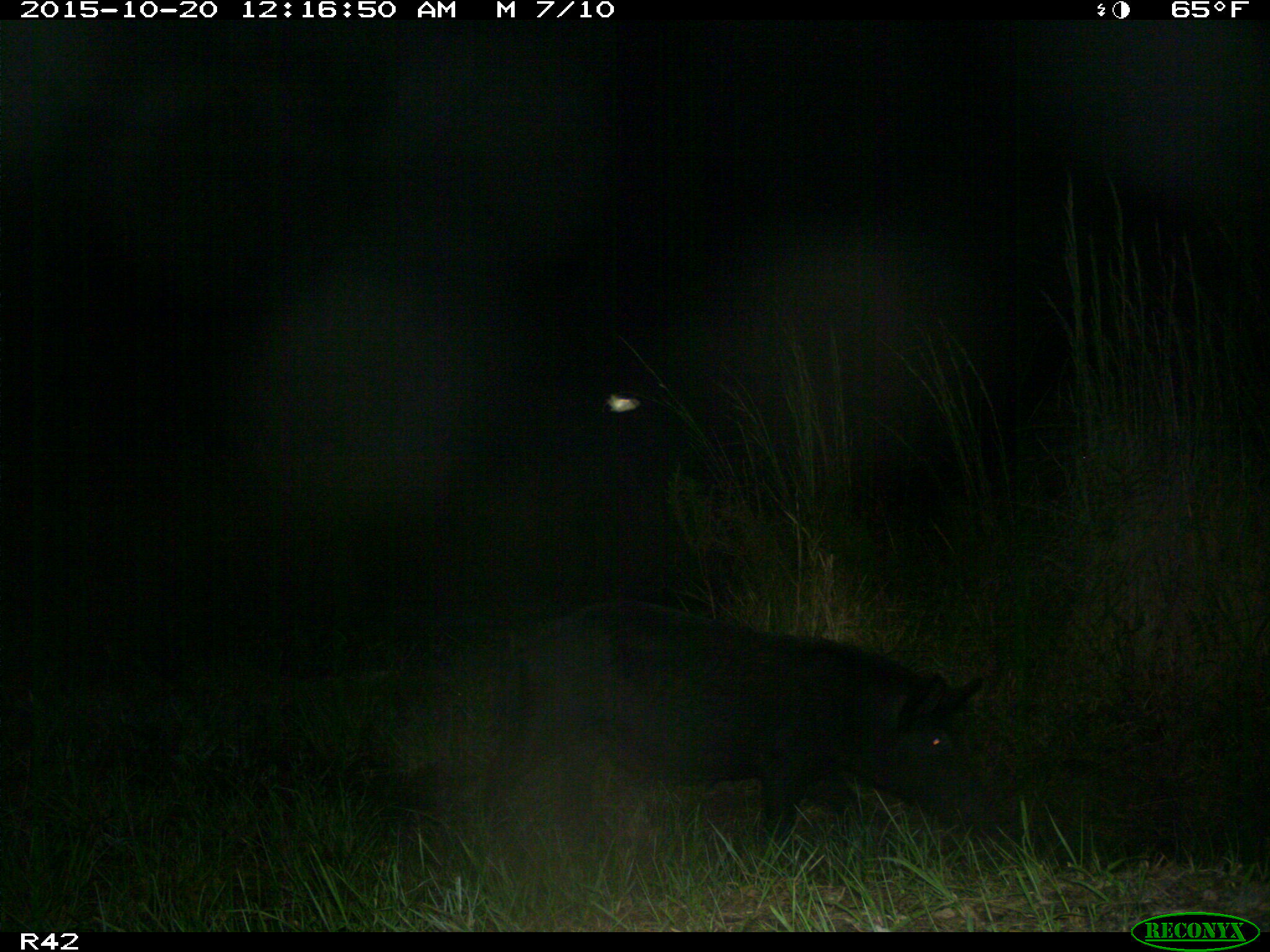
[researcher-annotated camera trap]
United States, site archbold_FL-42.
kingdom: Animalia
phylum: Chordata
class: Mammalia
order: Artiodactyla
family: Suidae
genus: Sus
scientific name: Sus scrofa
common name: wild boar